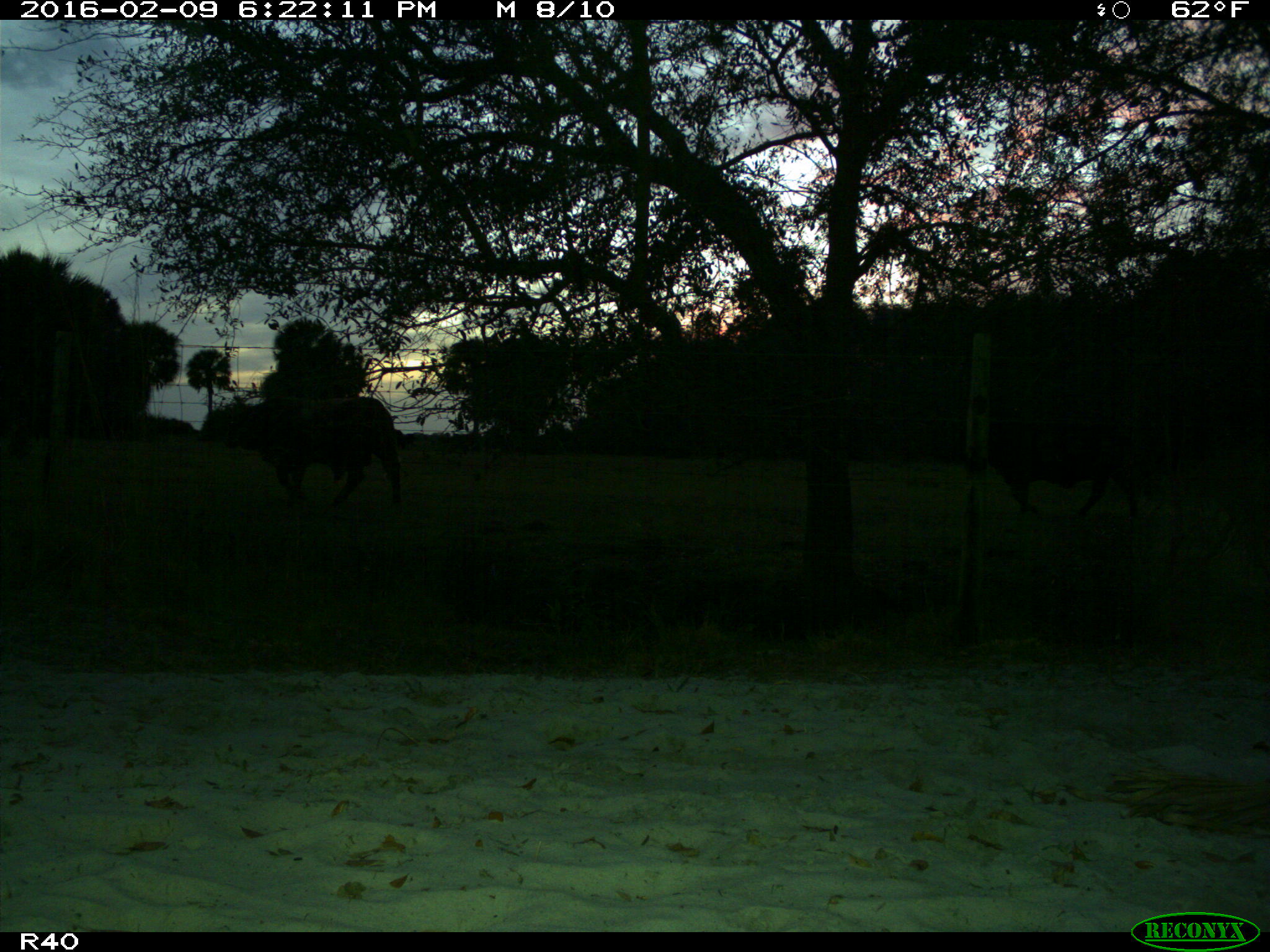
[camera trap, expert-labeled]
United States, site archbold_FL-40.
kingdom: Animalia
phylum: Chordata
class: Mammalia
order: Artiodactyla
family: Bovidae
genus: Bos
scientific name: Bos taurus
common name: domestic cow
Bos taurus (domestic cow).